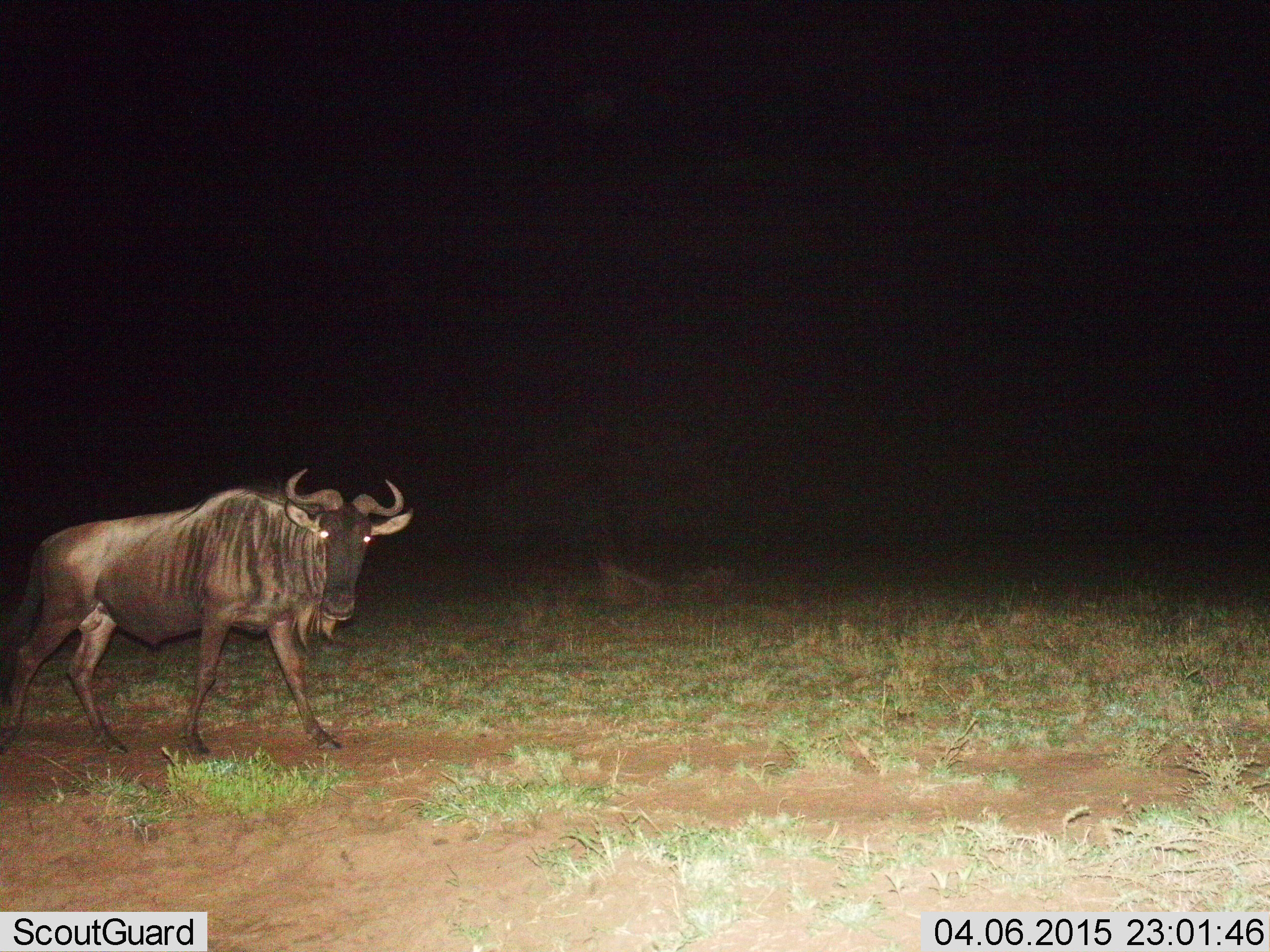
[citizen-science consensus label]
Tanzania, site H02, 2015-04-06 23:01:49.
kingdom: Animalia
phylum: Chordata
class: Mammalia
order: Artiodactyla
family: Bovidae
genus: Connochaetes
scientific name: Connochaetes taurinus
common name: blue wildebeest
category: wildebeest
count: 1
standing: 20%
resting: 0%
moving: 80%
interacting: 10%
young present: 0%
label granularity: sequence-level